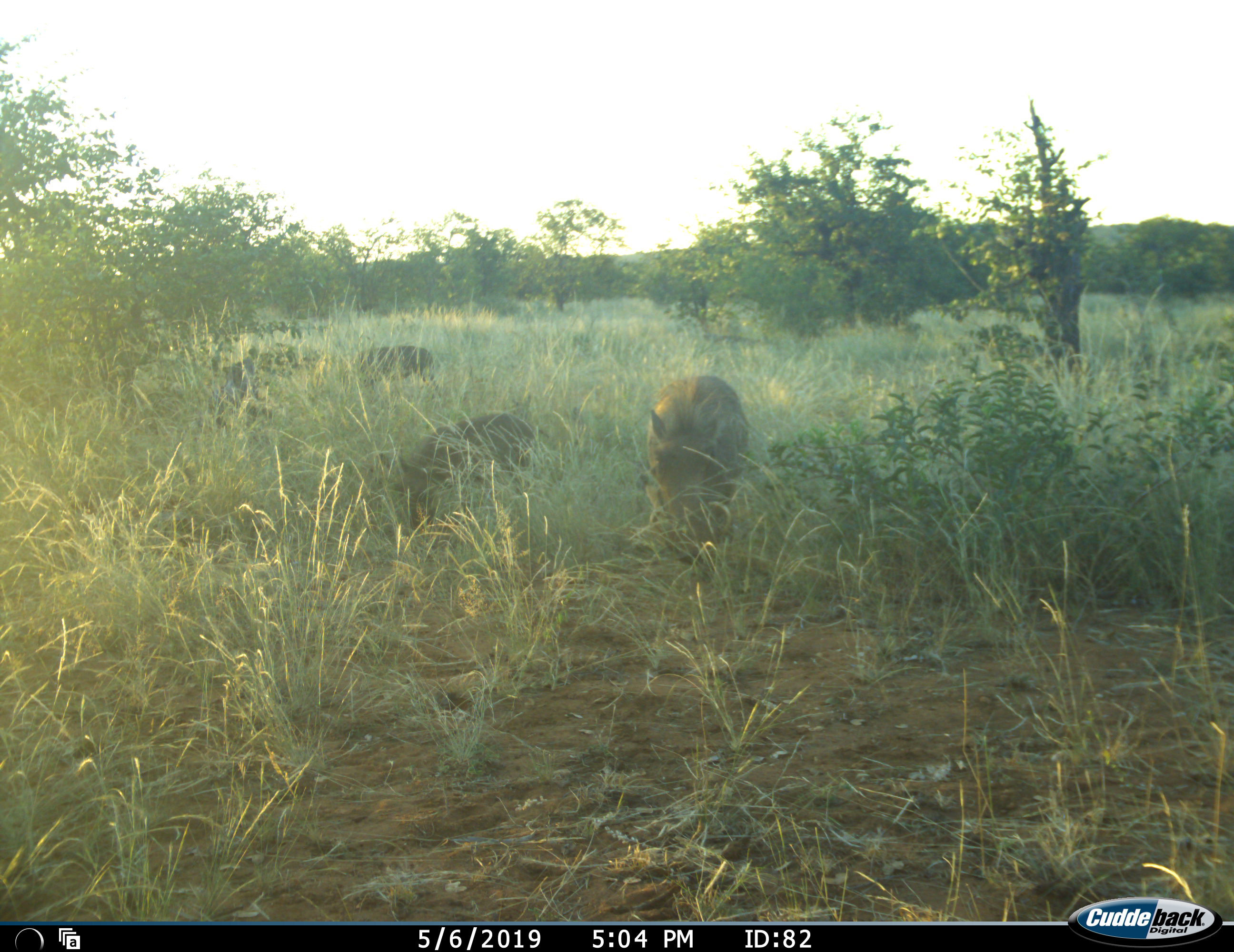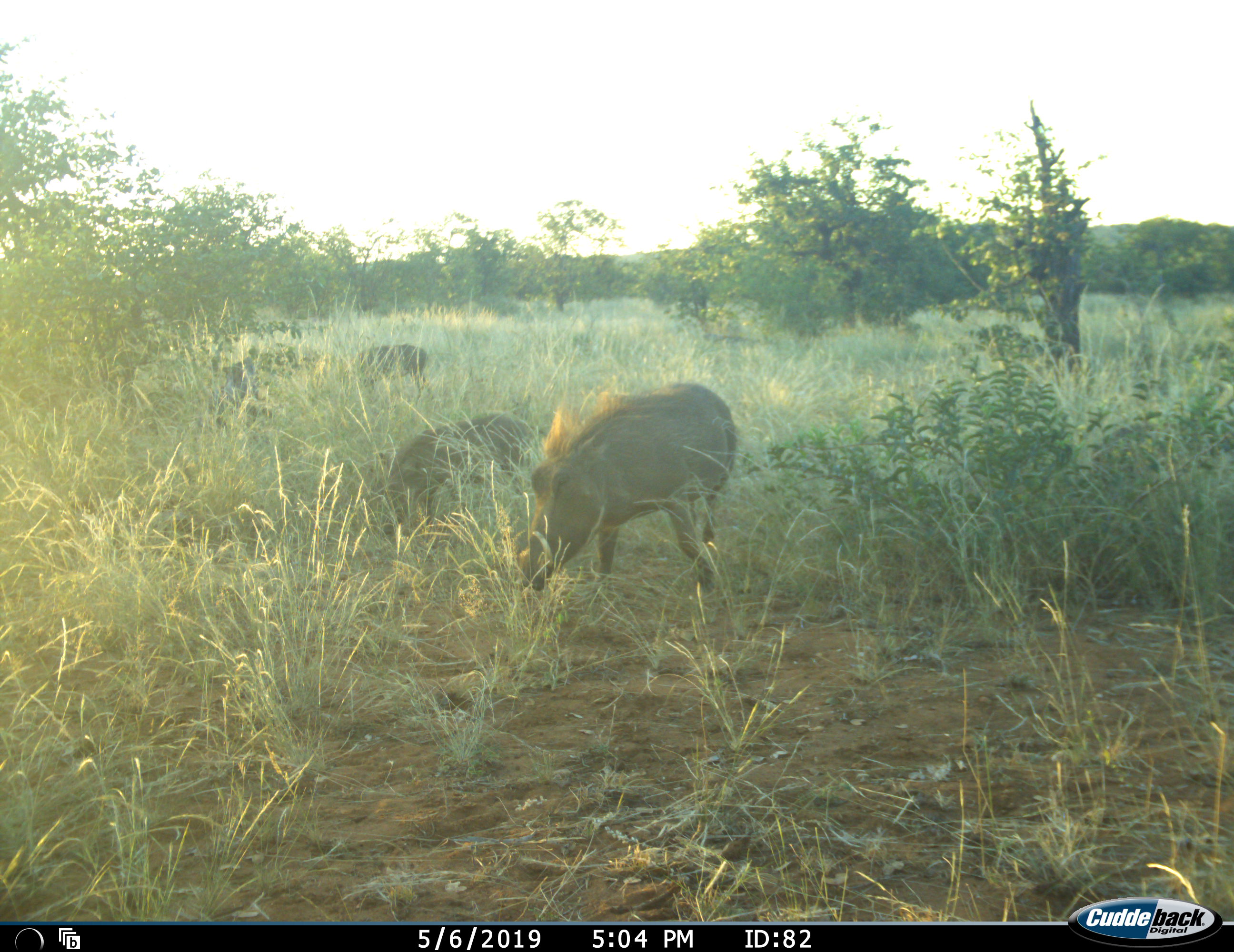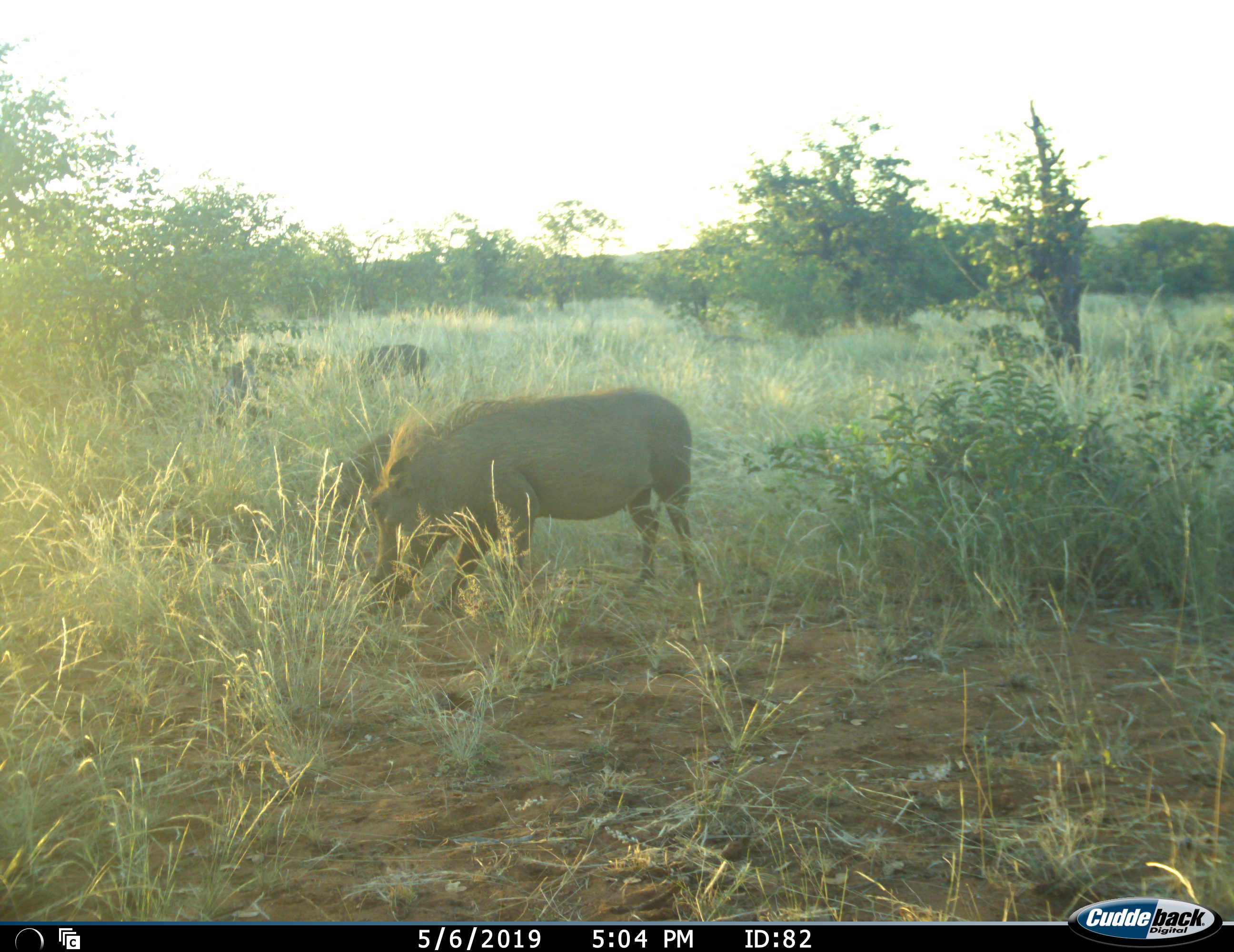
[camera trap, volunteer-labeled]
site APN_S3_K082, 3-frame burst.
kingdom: Animalia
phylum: Chordata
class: Mammalia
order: Artiodactyla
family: Suidae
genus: Phacochoerus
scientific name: Phacochoerus africanus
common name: warthog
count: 4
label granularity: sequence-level